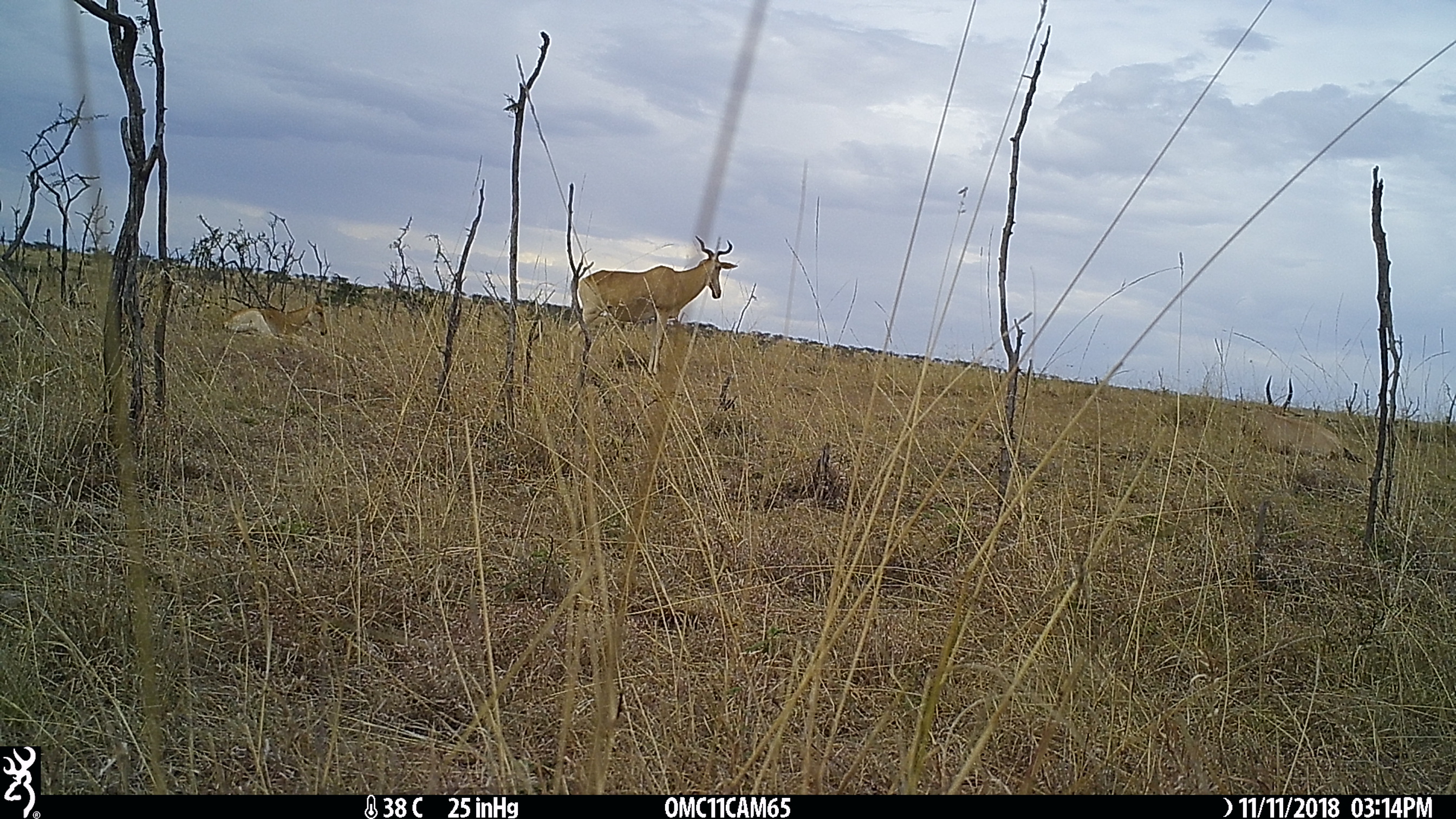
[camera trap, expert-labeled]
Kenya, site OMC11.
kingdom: Animalia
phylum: Chordata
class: Mammalia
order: Artiodactyla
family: Bovidae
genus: Alcelaphus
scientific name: Alcelaphus buselaphus cokii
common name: coke's hartebeest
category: hartebeest cokes